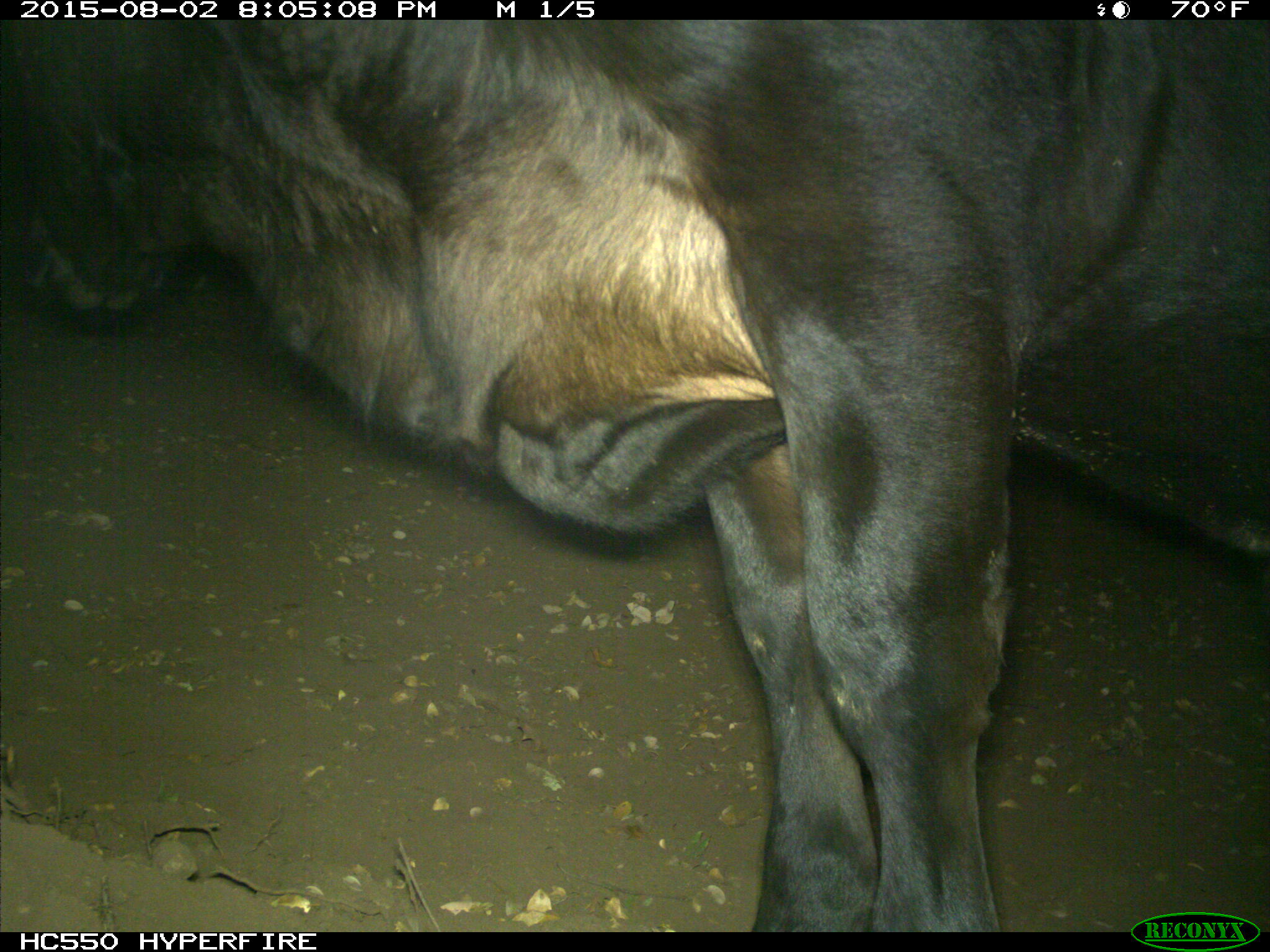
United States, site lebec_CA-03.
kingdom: Animalia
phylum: Chordata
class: Mammalia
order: Artiodactyla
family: Bovidae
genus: Bos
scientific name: Bos taurus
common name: domestic cow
Bos taurus (domestic cow).